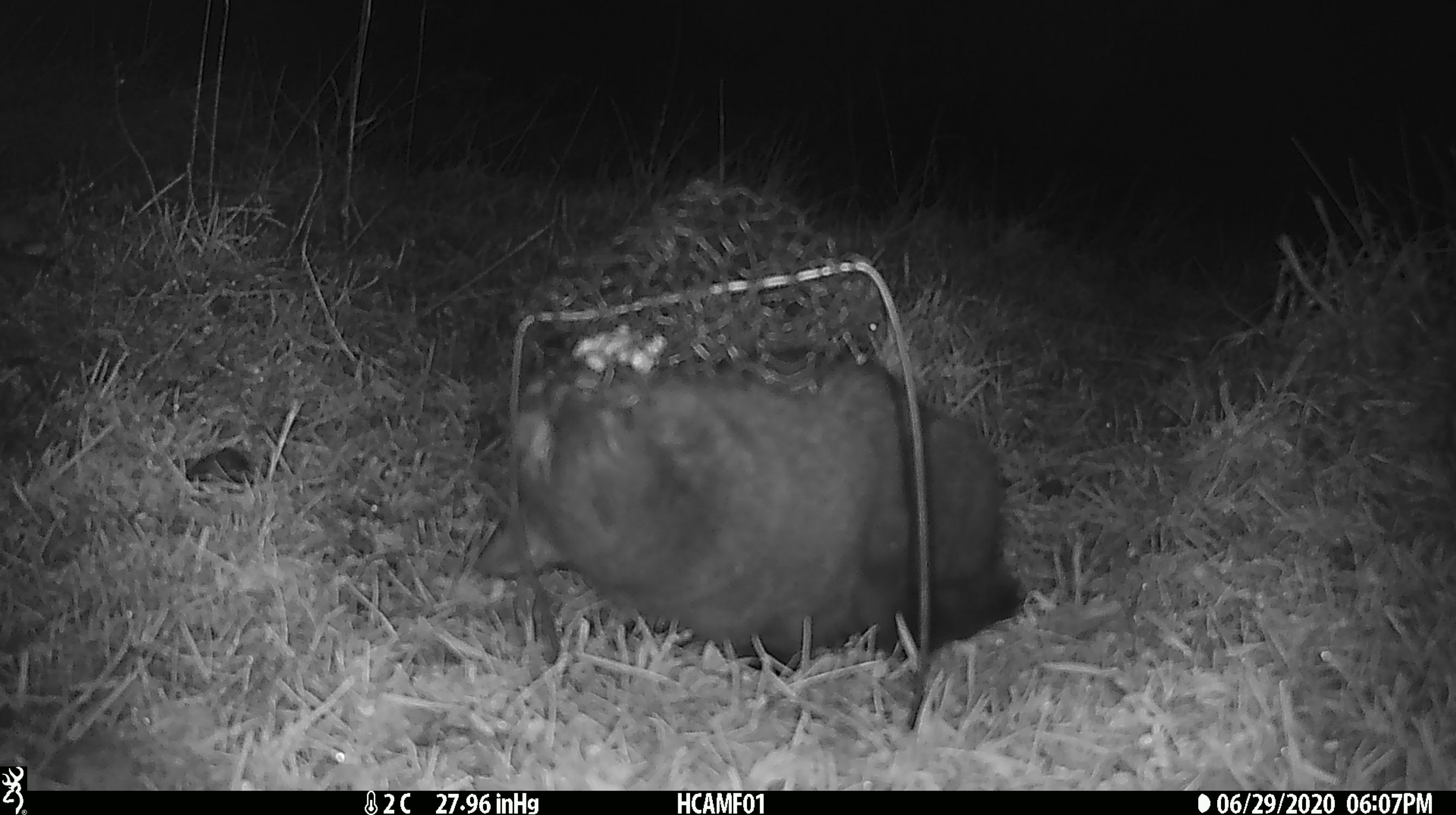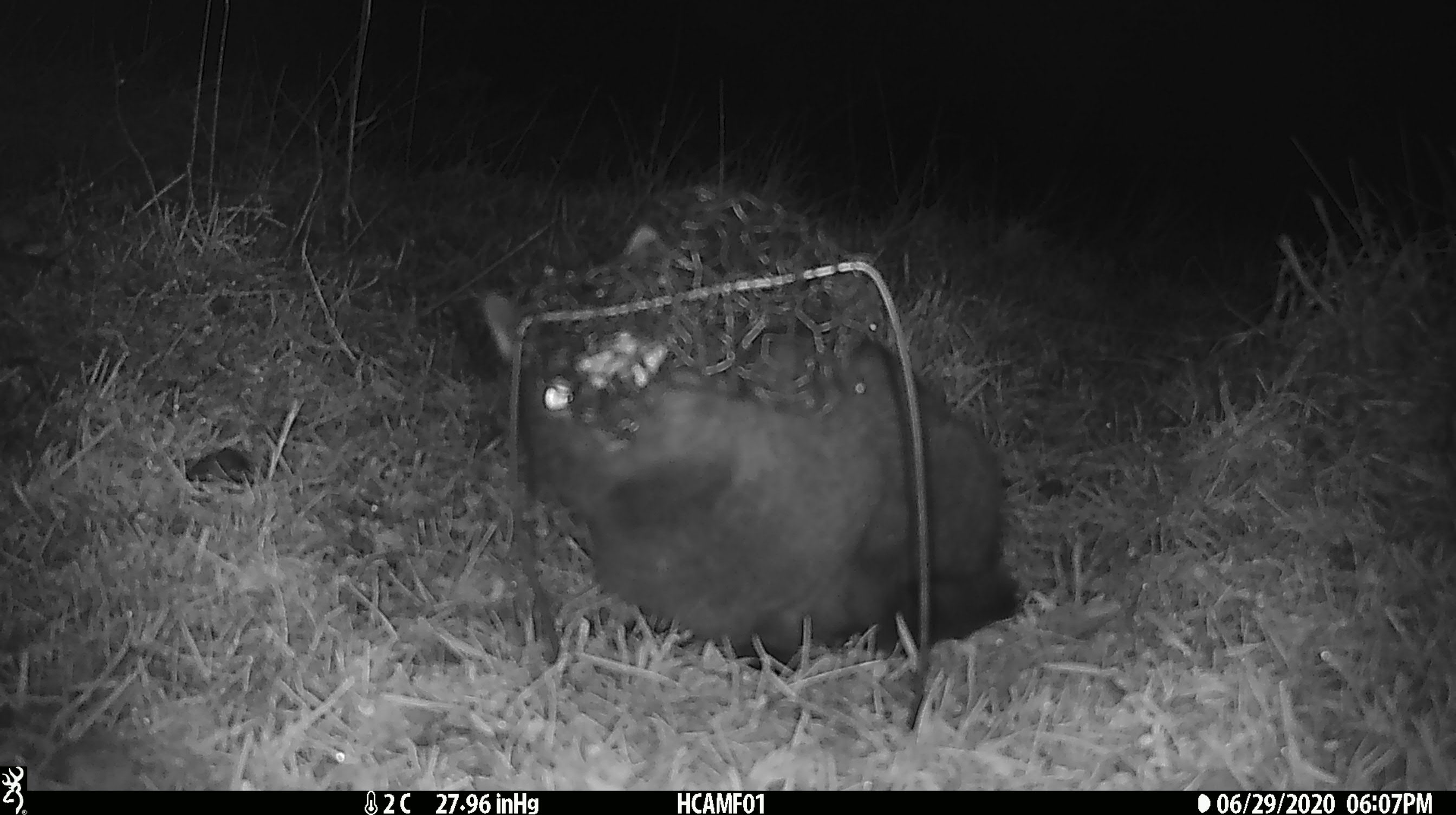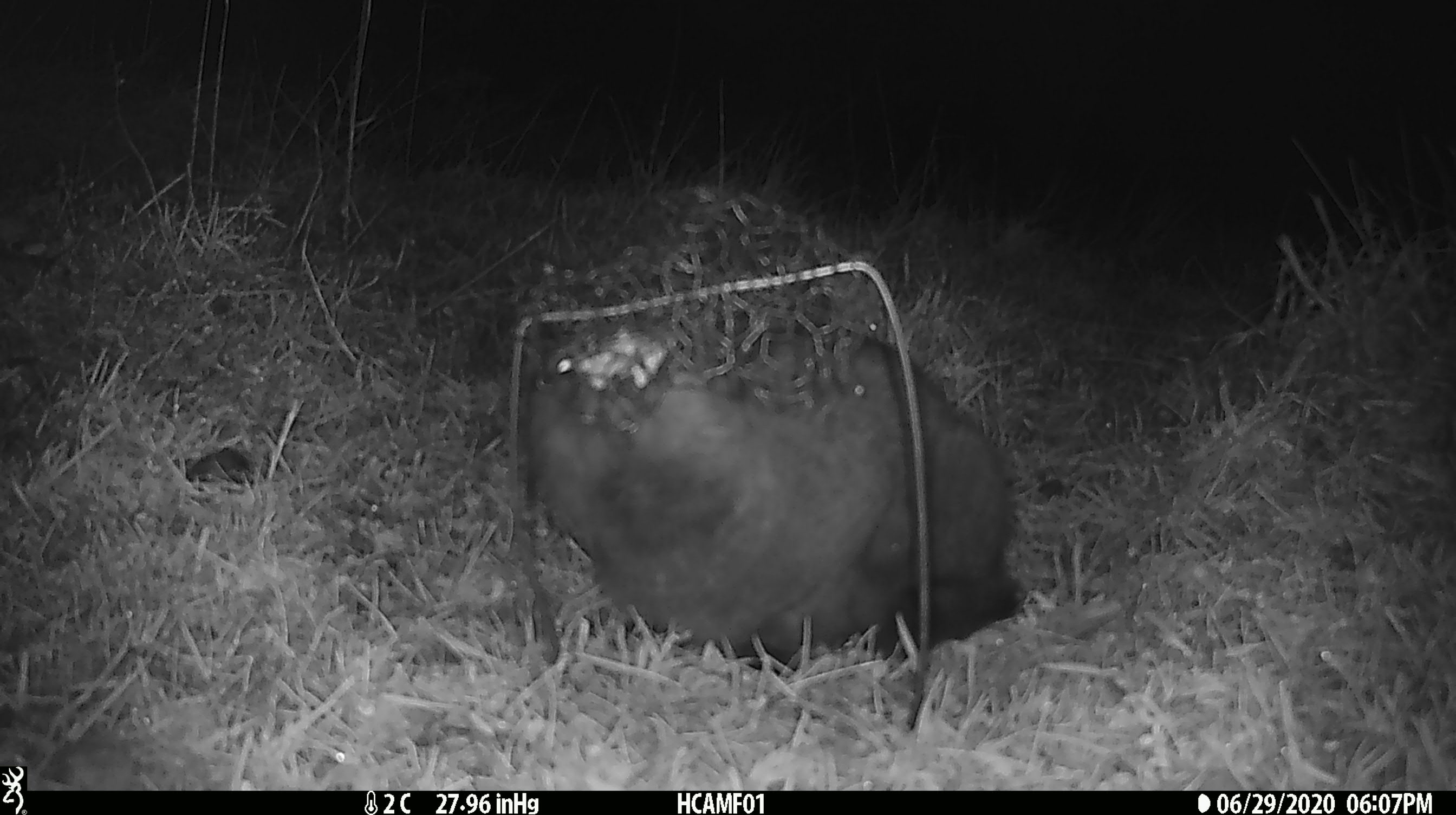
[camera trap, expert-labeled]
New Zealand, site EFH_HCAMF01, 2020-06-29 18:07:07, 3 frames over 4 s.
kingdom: Animalia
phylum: Chordata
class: Mammalia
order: Carnivora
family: Felidae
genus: Felis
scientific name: Felis catus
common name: domestic cat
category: cat